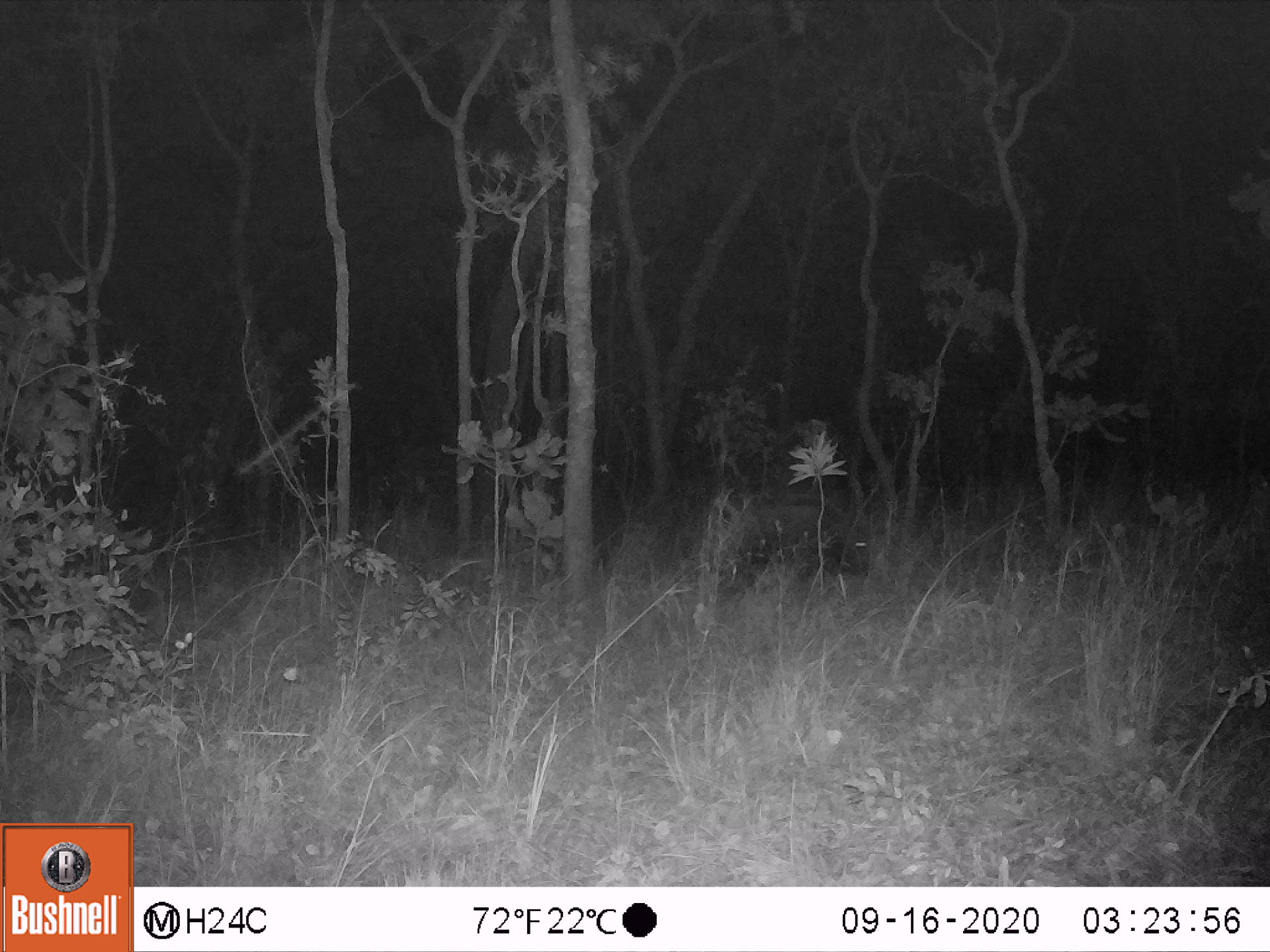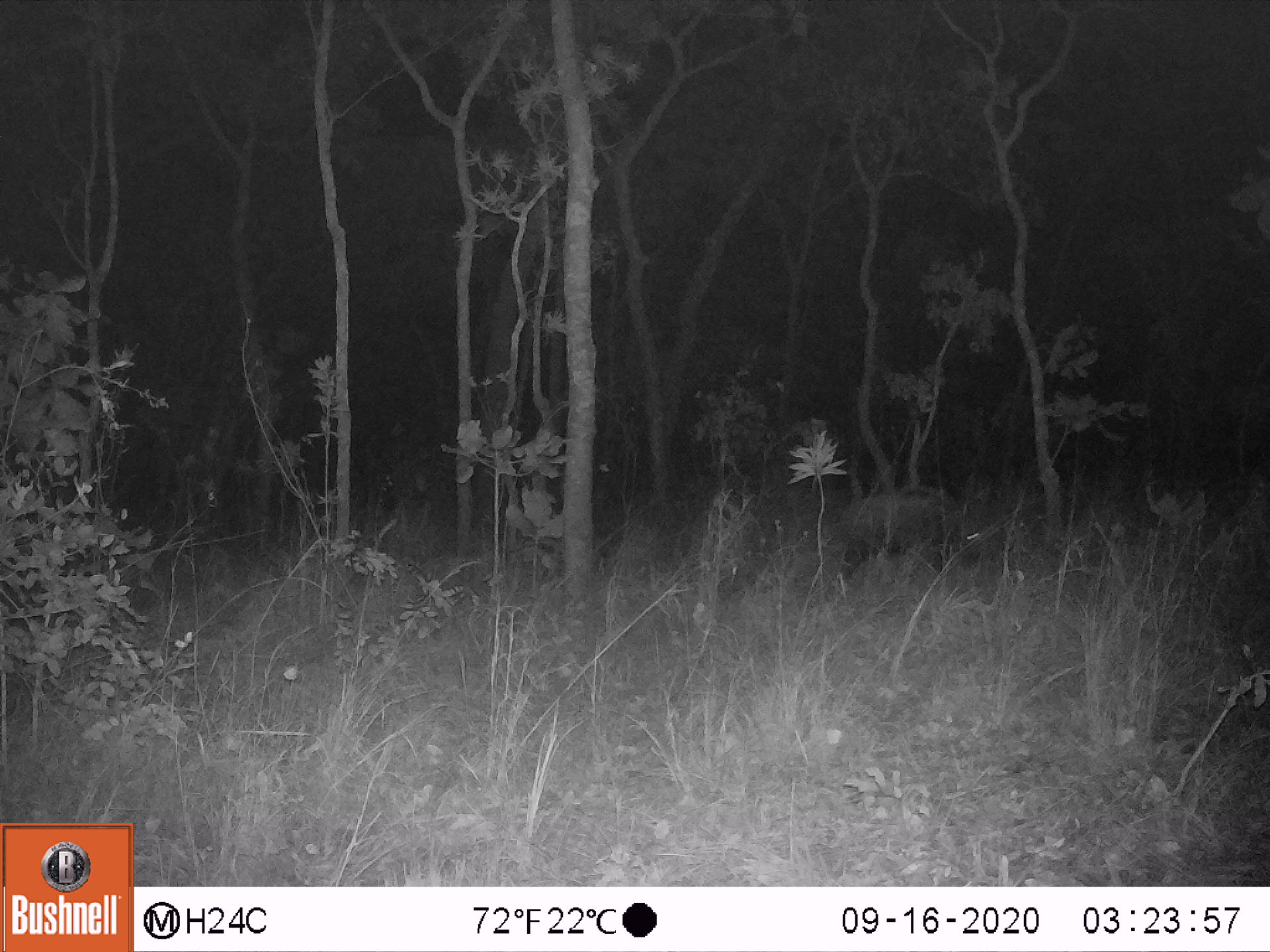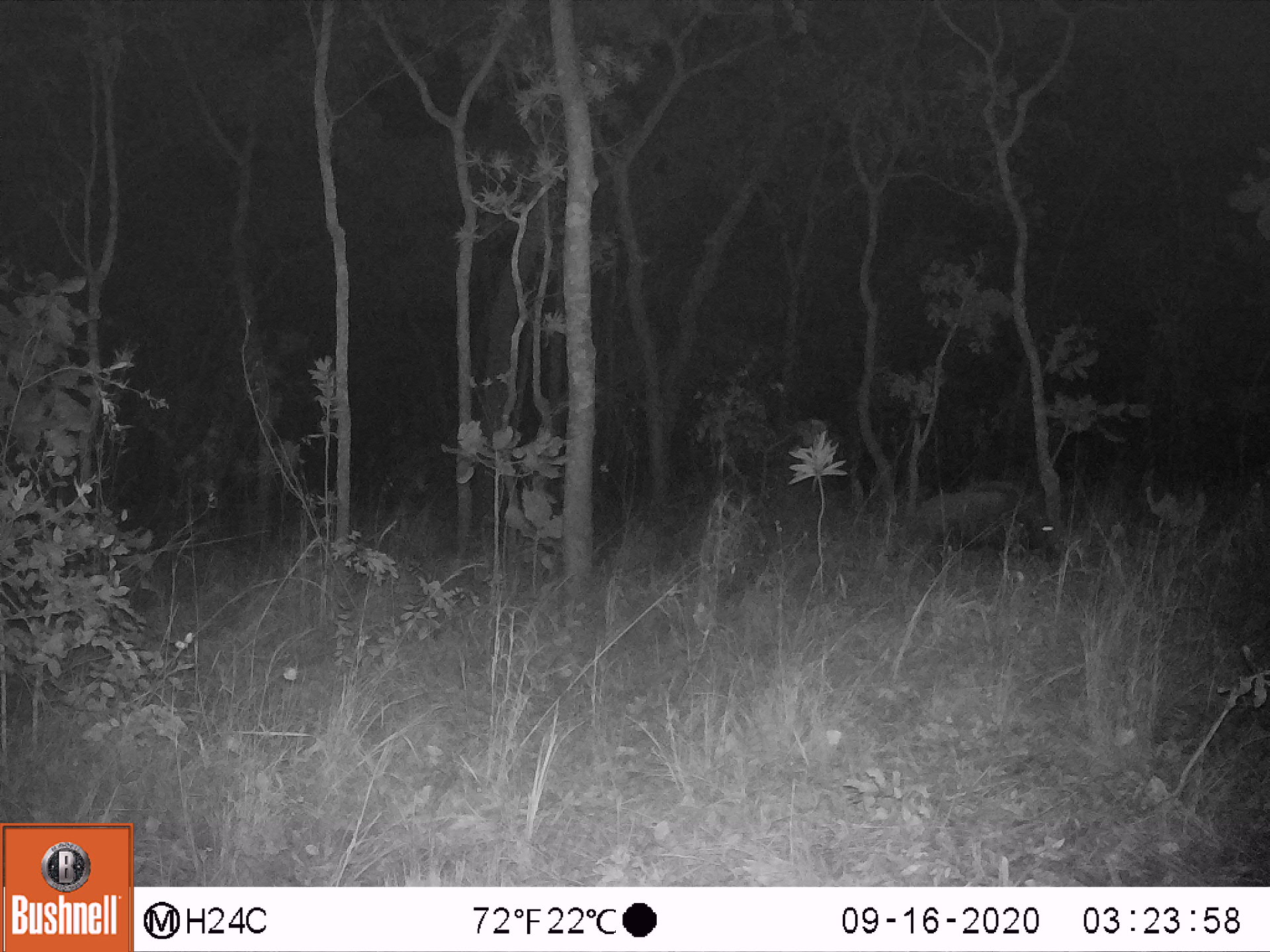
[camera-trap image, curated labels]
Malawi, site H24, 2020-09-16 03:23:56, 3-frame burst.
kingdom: Animalia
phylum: Chordata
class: Mammalia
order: Artiodactyla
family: Suidae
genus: Potamochoerus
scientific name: Potamochoerus larvatus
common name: bushpig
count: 1